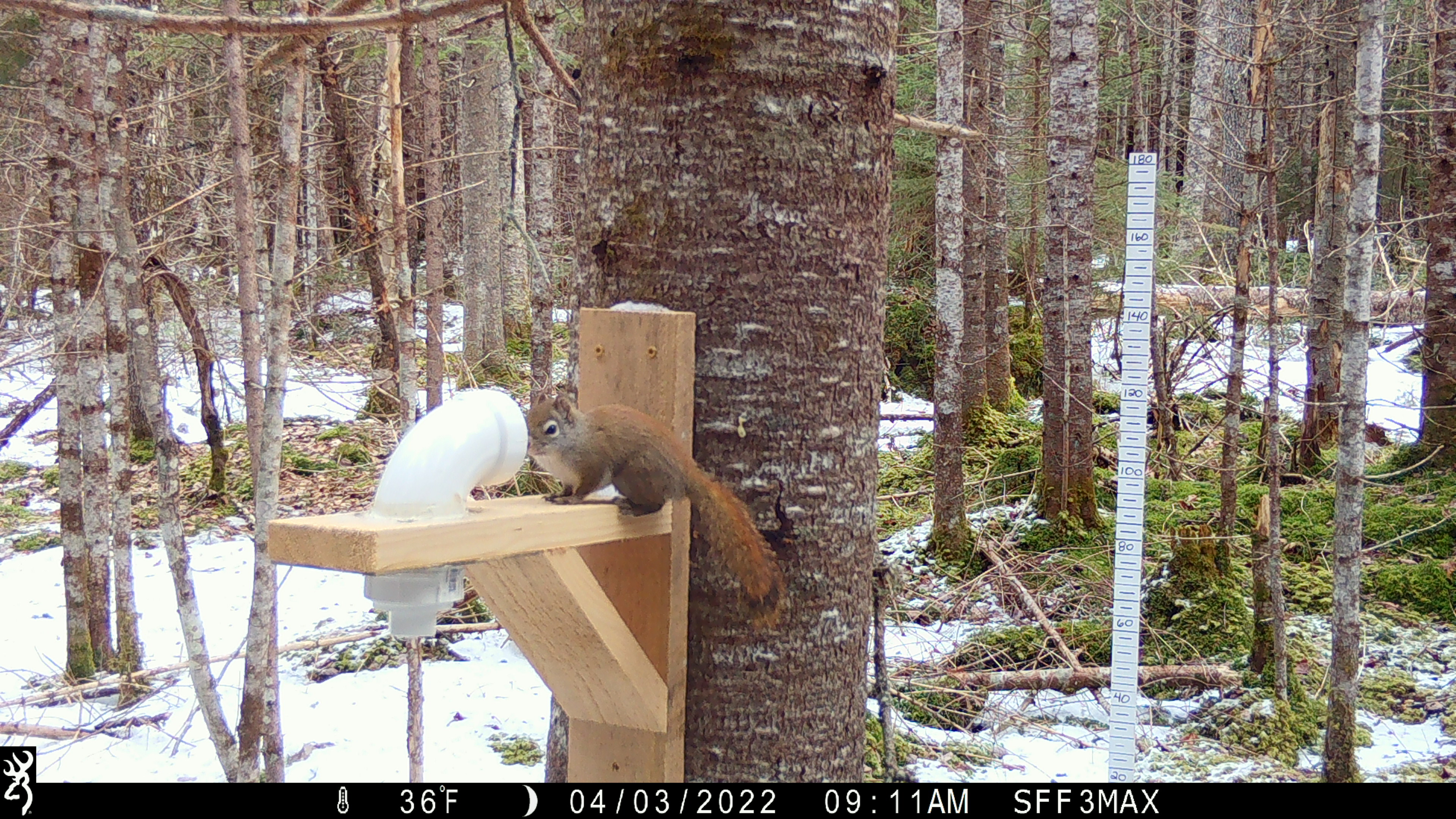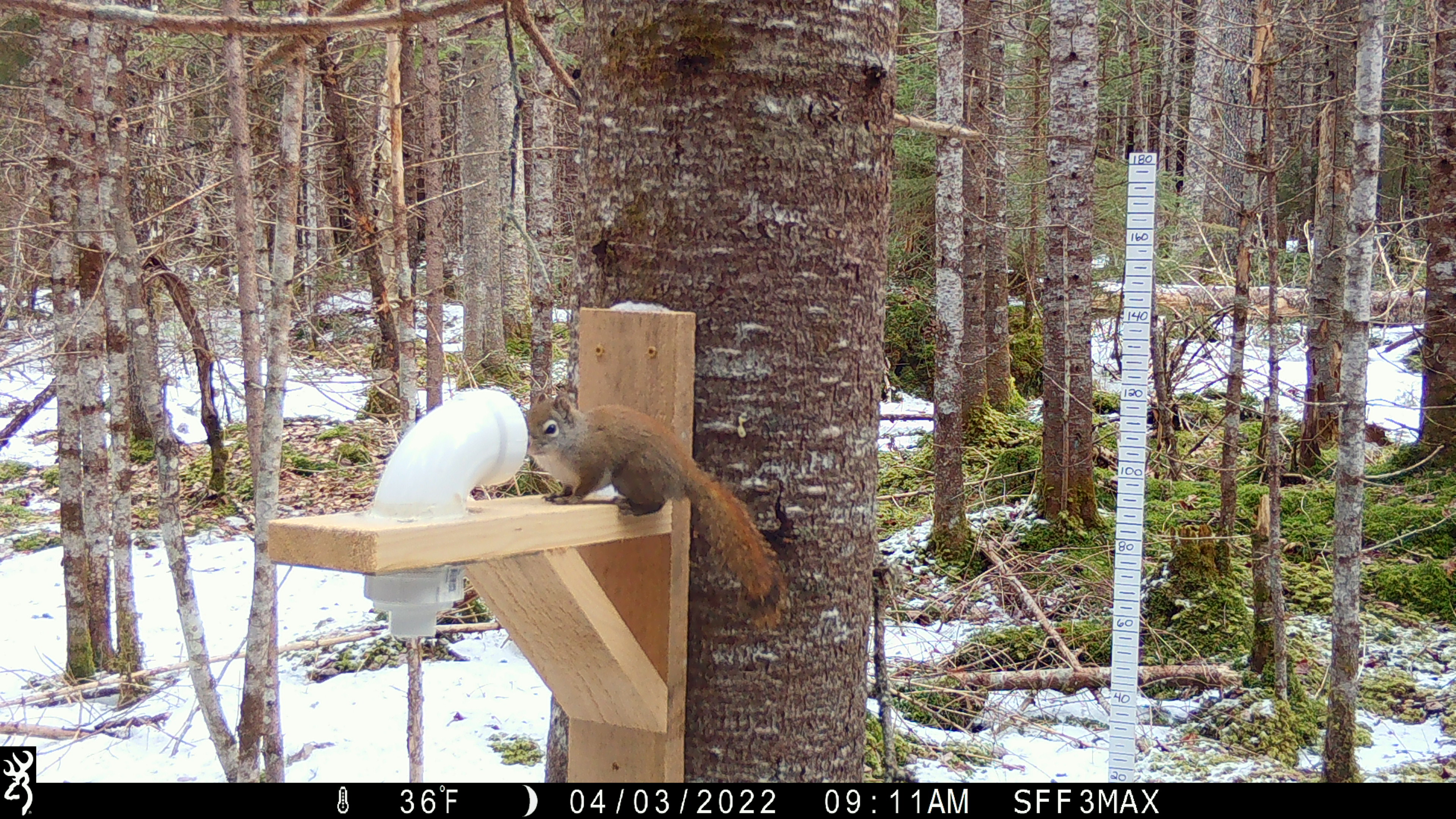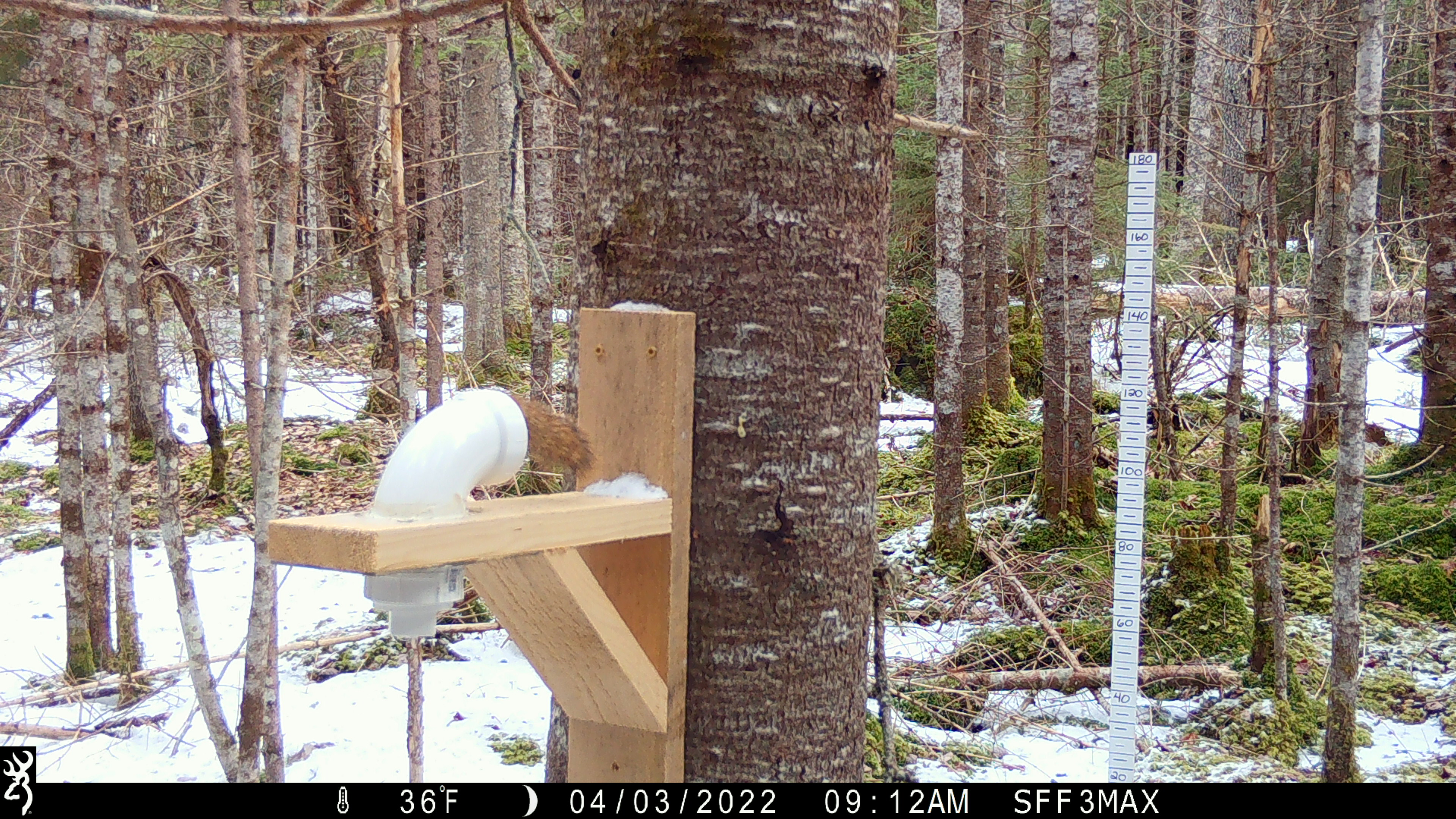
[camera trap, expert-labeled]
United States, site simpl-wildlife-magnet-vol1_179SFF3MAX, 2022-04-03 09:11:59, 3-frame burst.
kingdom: Animalia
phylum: Chordata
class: Mammalia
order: Rodentia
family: Sciuridae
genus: Tamiasciurus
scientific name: Tamiasciurus hudsonicus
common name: red squirrel